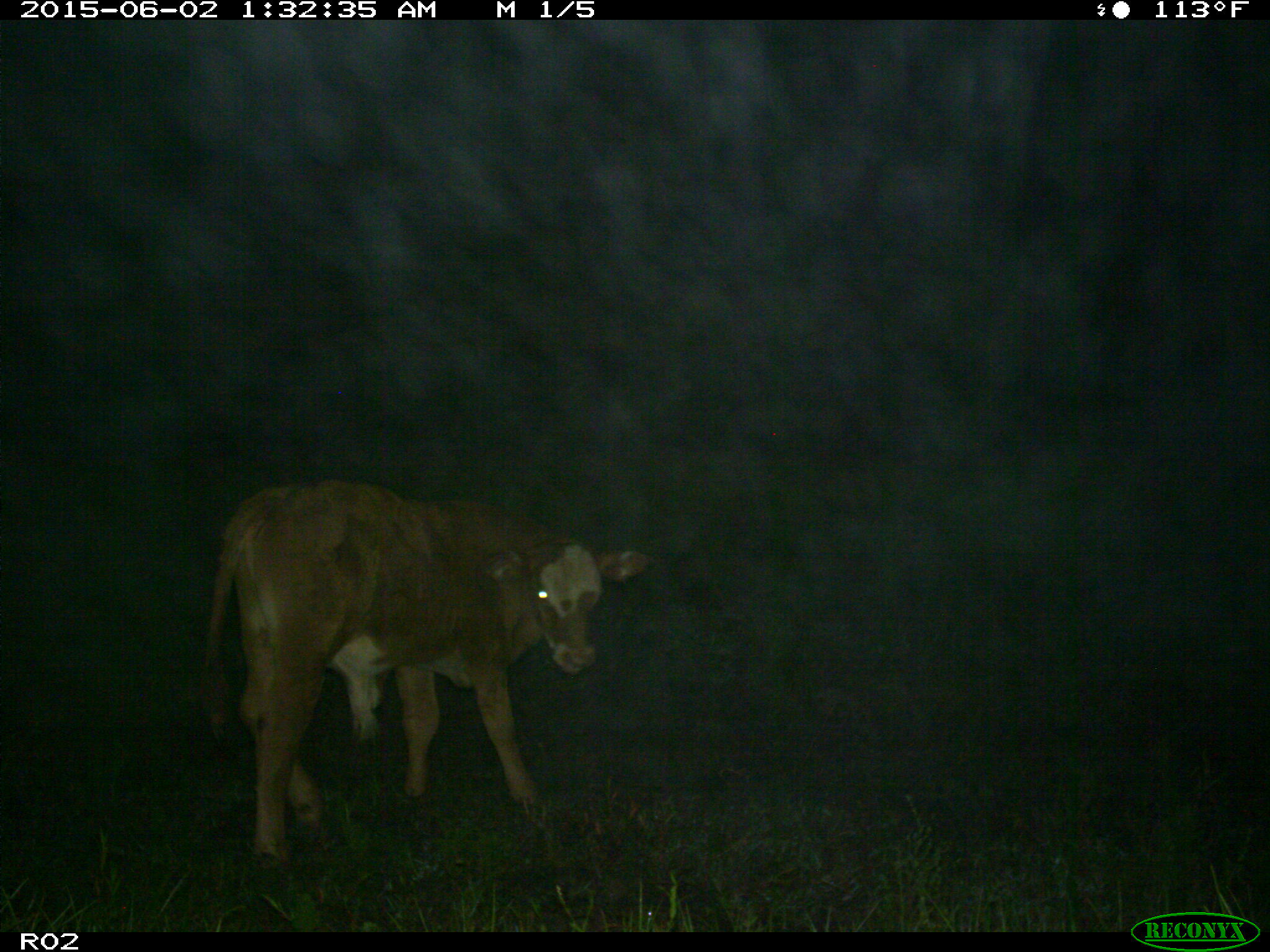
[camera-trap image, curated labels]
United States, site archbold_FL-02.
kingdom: Animalia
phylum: Chordata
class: Mammalia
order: Artiodactyla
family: Bovidae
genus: Bos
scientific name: Bos taurus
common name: domestic cow